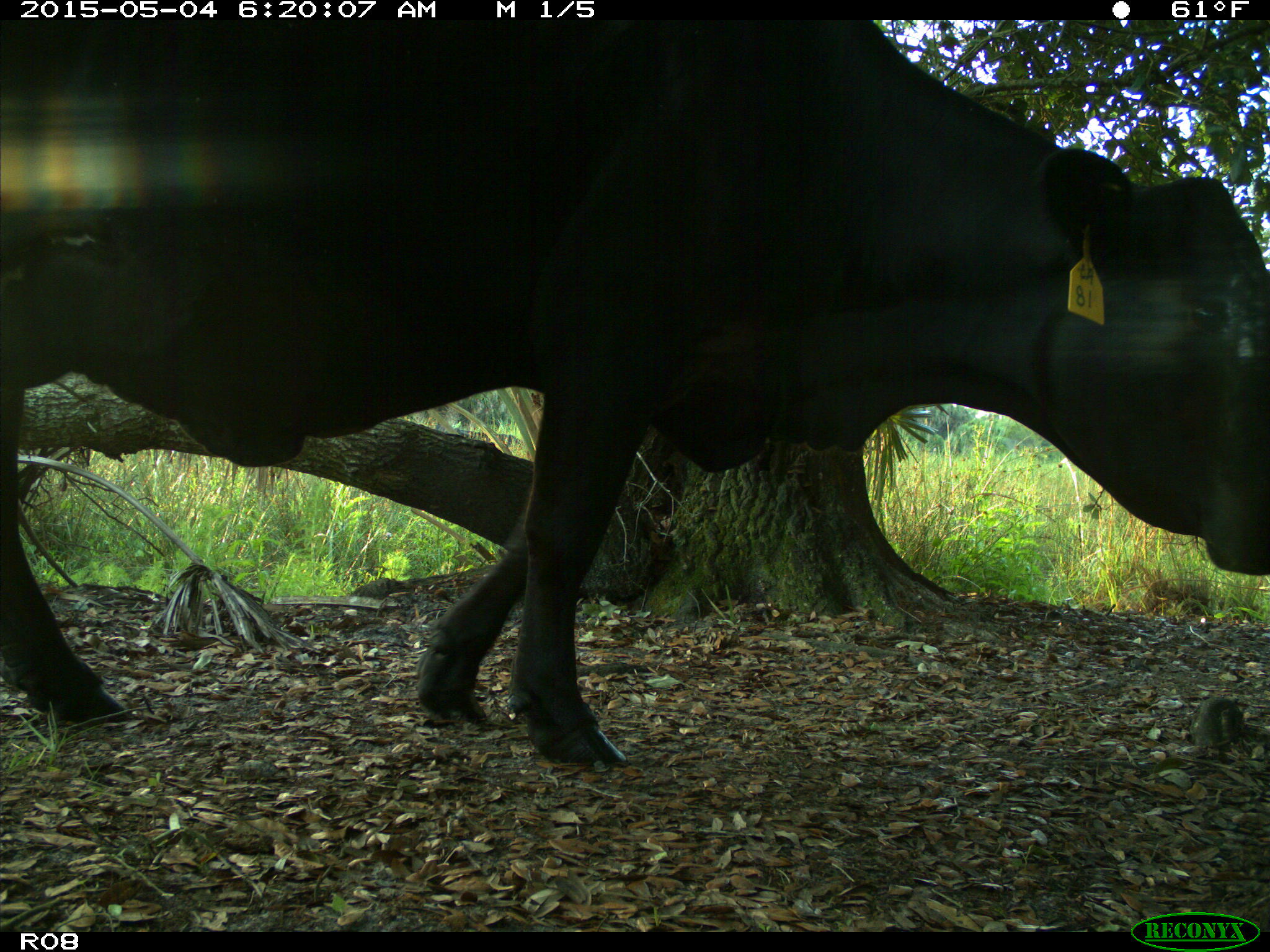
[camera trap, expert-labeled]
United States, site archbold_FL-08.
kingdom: Animalia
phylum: Chordata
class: Mammalia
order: Artiodactyla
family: Bovidae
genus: Bos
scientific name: Bos taurus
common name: domestic cow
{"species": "Bos taurus (domestic cow)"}